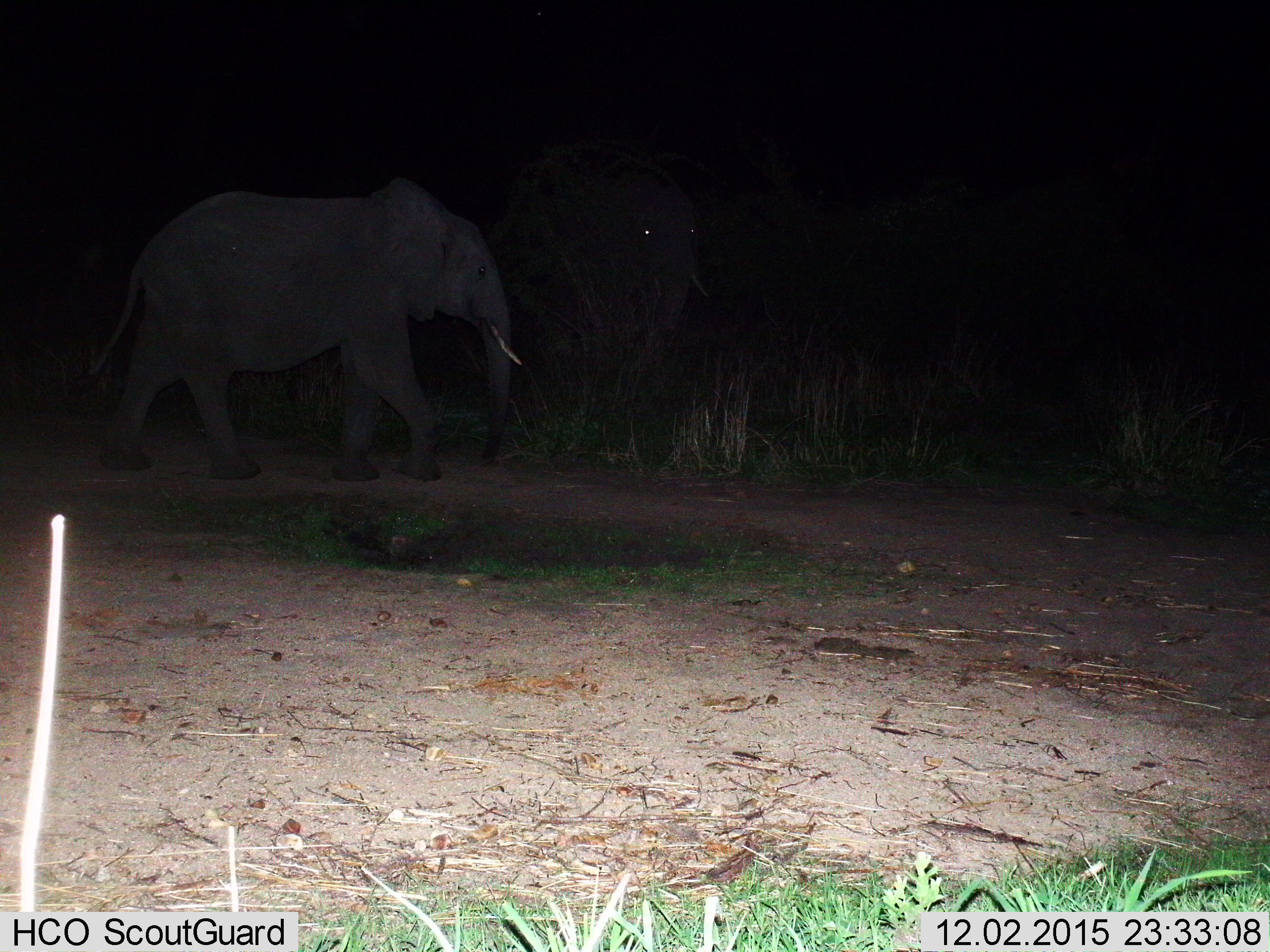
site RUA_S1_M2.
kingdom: Animalia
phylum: Chordata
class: Mammalia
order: Proboscidea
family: Elephantidae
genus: Loxodonta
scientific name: Loxodonta africana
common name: african bush elephant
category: elephant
Elephant (african bush elephant) (Loxodonta africana), count 2. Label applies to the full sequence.